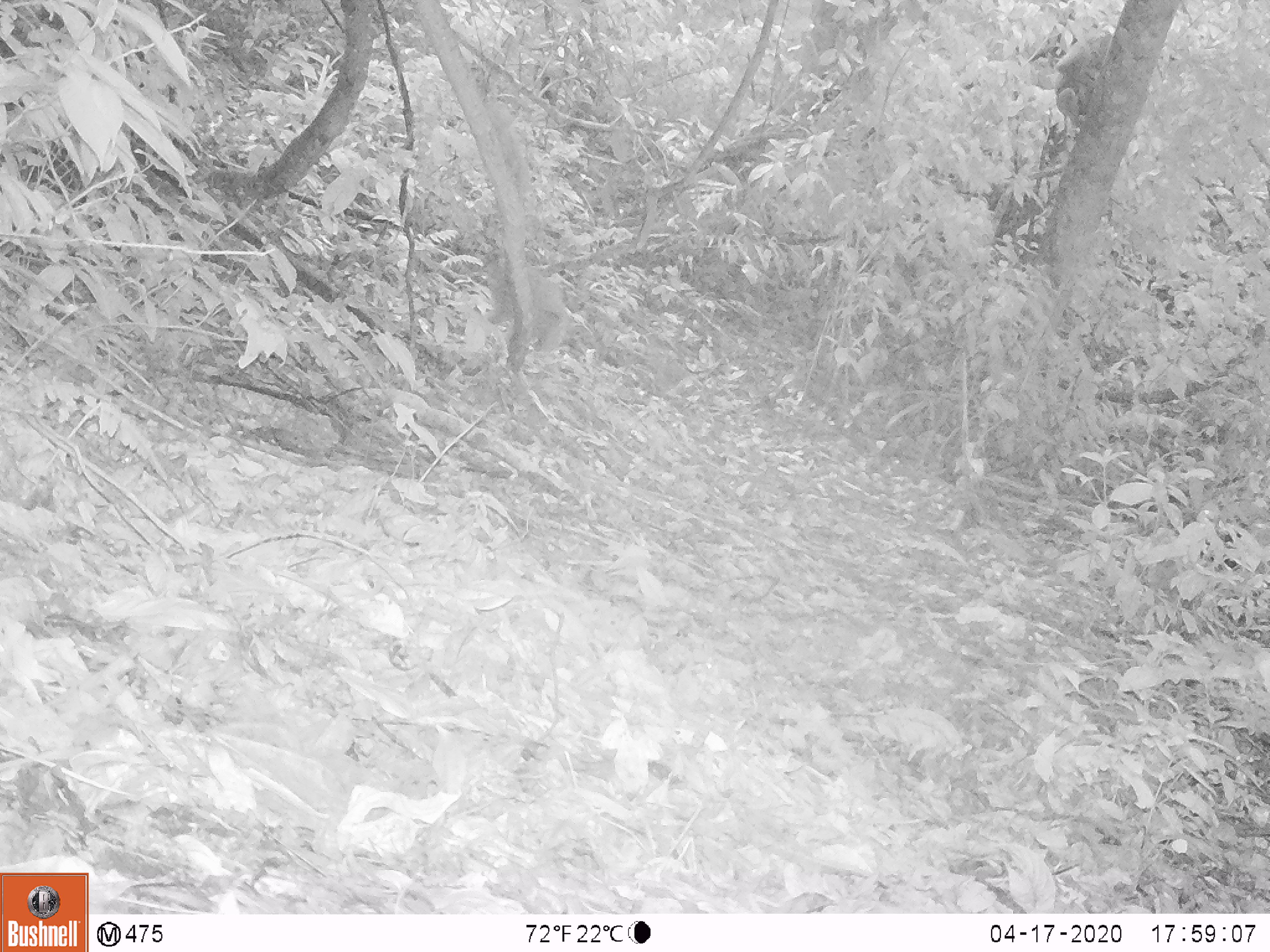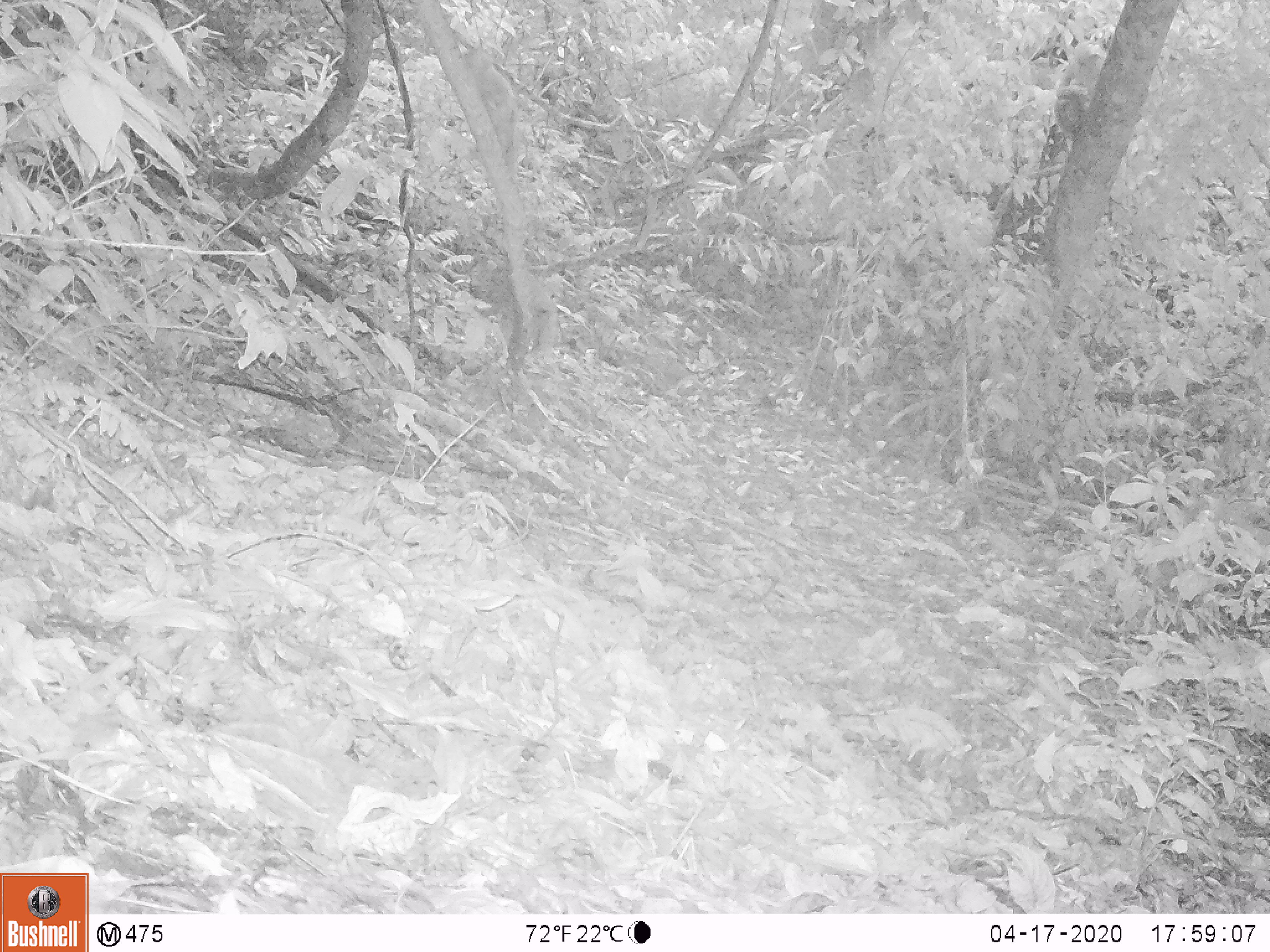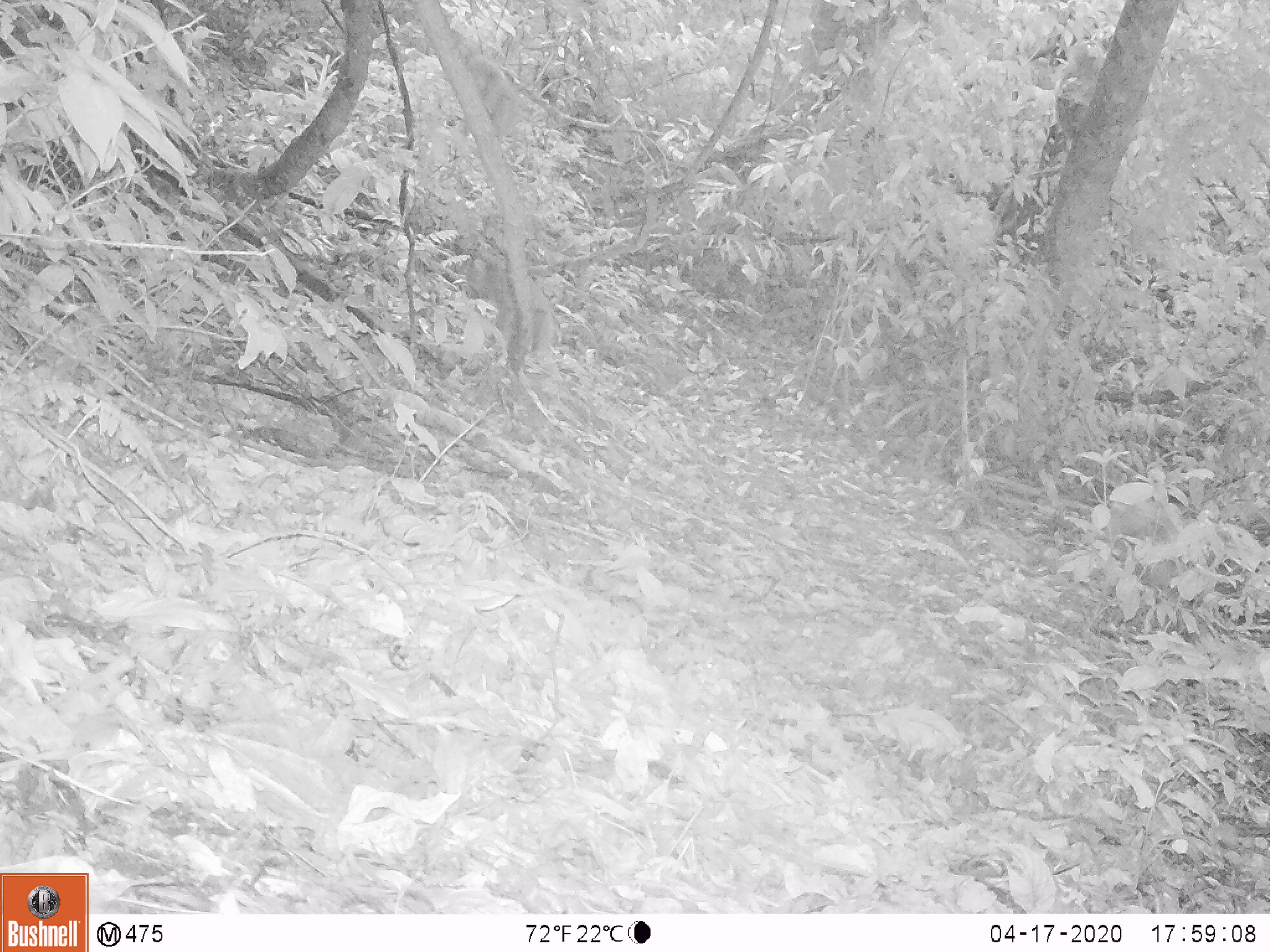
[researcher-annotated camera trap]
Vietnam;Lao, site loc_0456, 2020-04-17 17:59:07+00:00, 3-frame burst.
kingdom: Animalia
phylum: Chordata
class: Mammalia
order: Primates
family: Cercopithecidae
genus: Macaca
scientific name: Macaca nemestrina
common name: pig-tailed macaque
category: pig tailed macaque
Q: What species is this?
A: Pig tailed macaque (pig-tailed macaque) (Macaca nemestrina).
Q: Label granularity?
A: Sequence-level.